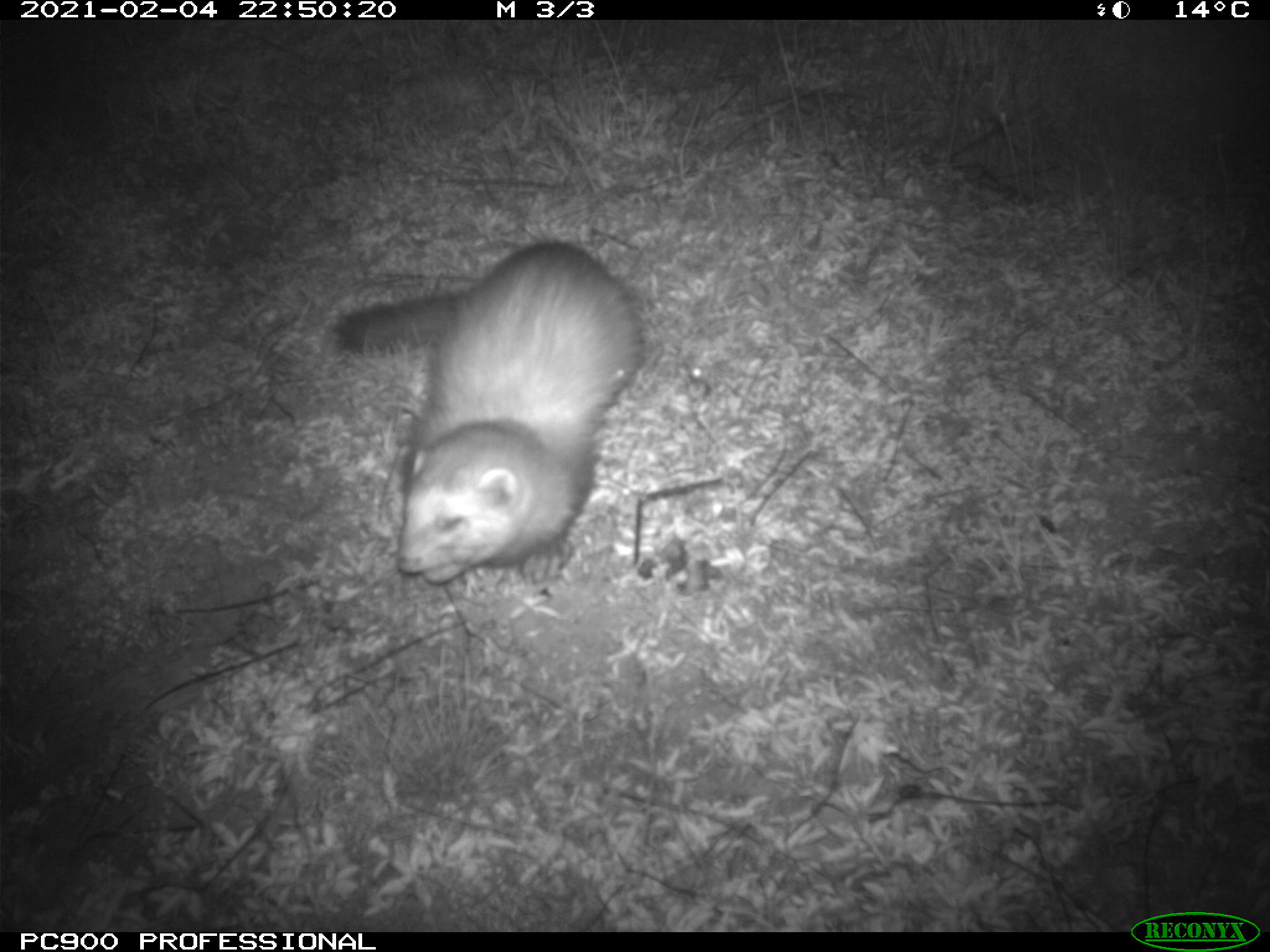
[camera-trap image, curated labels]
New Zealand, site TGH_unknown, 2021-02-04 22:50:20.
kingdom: Animalia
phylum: Chordata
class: Mammalia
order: Carnivora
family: Mustelidae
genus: Mustela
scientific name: Mustela furo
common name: ferret